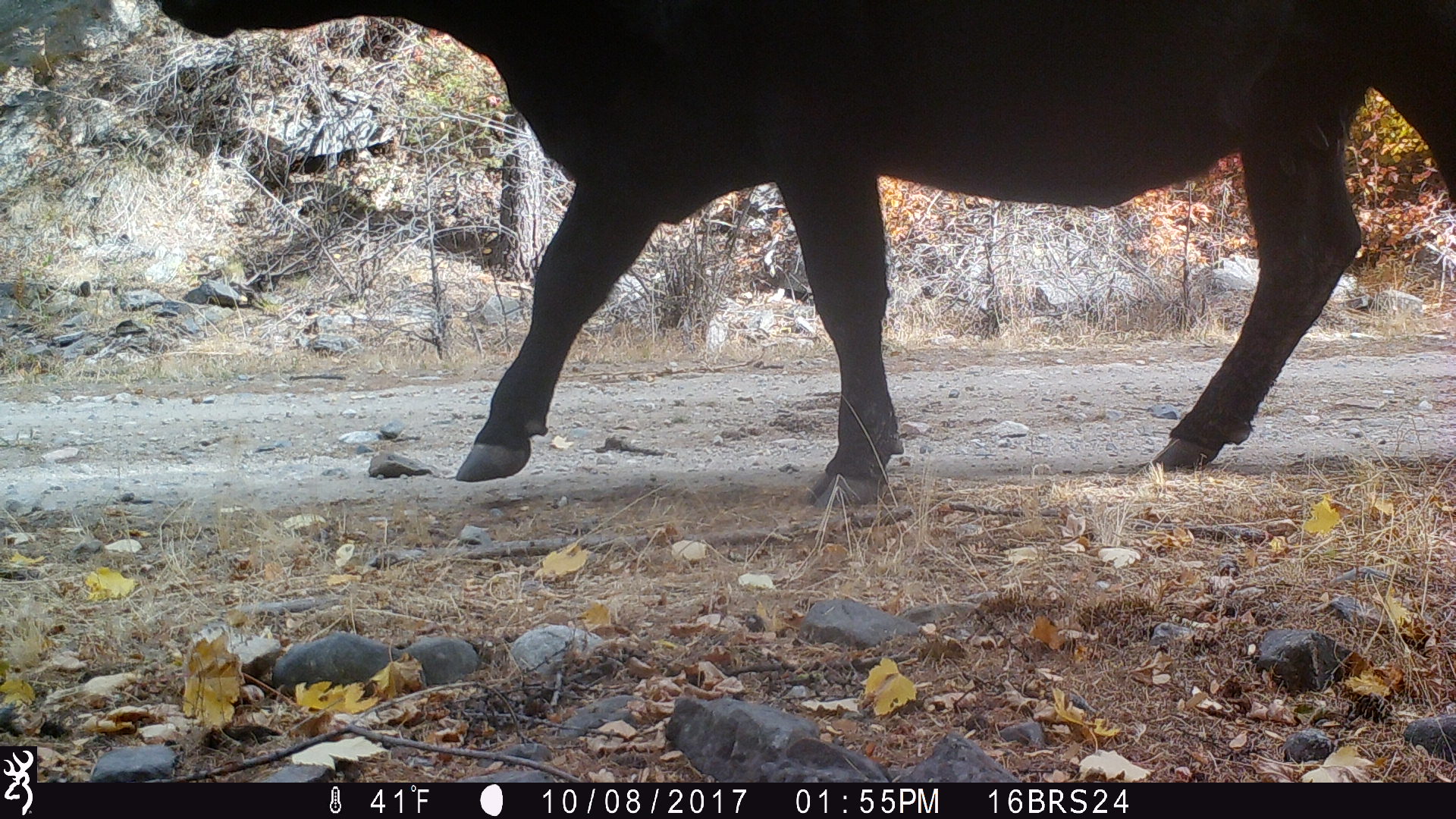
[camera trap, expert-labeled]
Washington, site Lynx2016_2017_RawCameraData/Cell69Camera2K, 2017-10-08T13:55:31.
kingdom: Animalia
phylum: Chordata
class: Mammalia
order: Artiodactyla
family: Bovidae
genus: Bos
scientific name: Bos taurus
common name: domestic cattle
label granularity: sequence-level